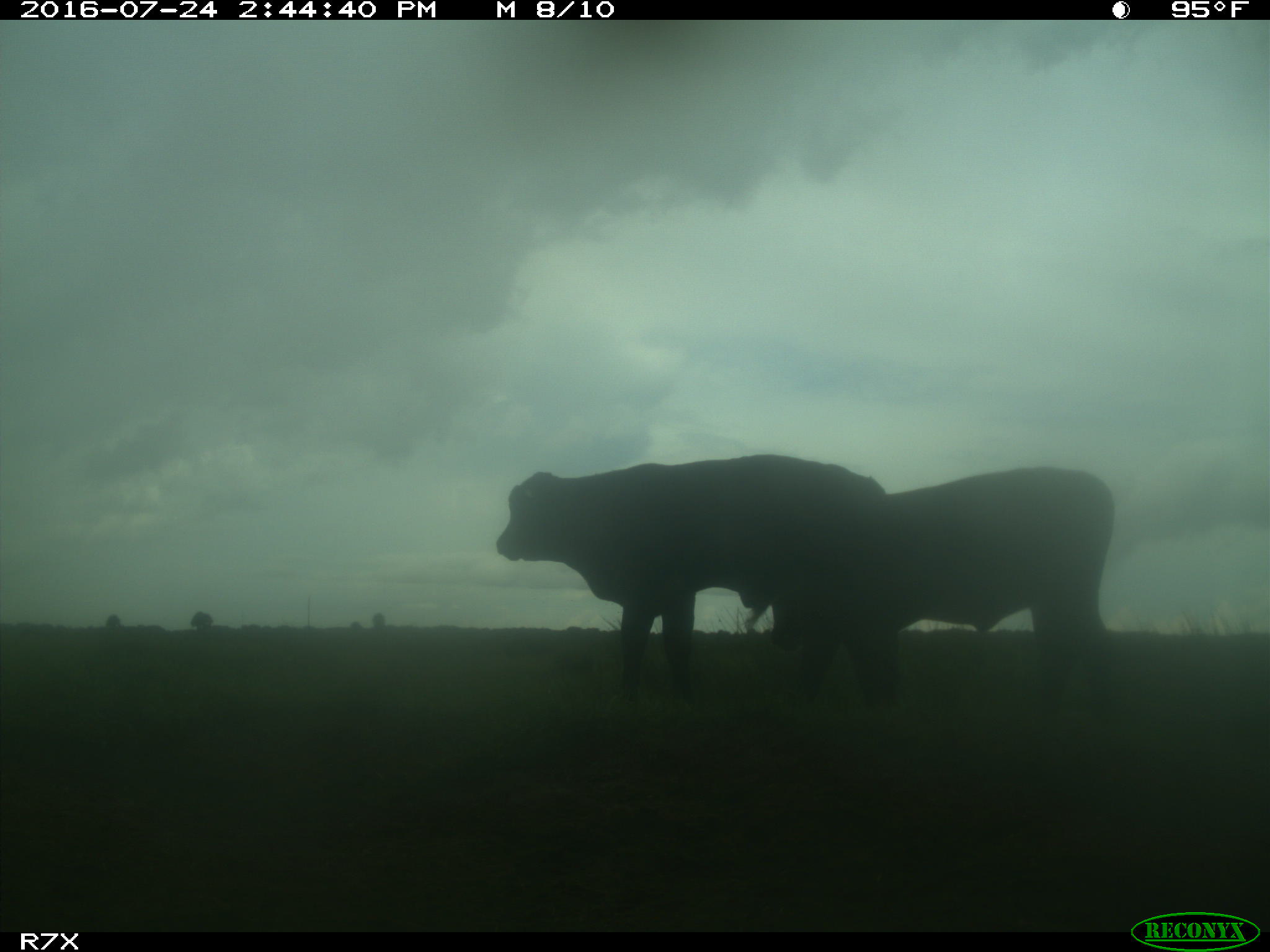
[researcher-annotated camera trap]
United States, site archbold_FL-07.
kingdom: Animalia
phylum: Chordata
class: Mammalia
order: Artiodactyla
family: Bovidae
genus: Bos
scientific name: Bos taurus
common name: domestic cow